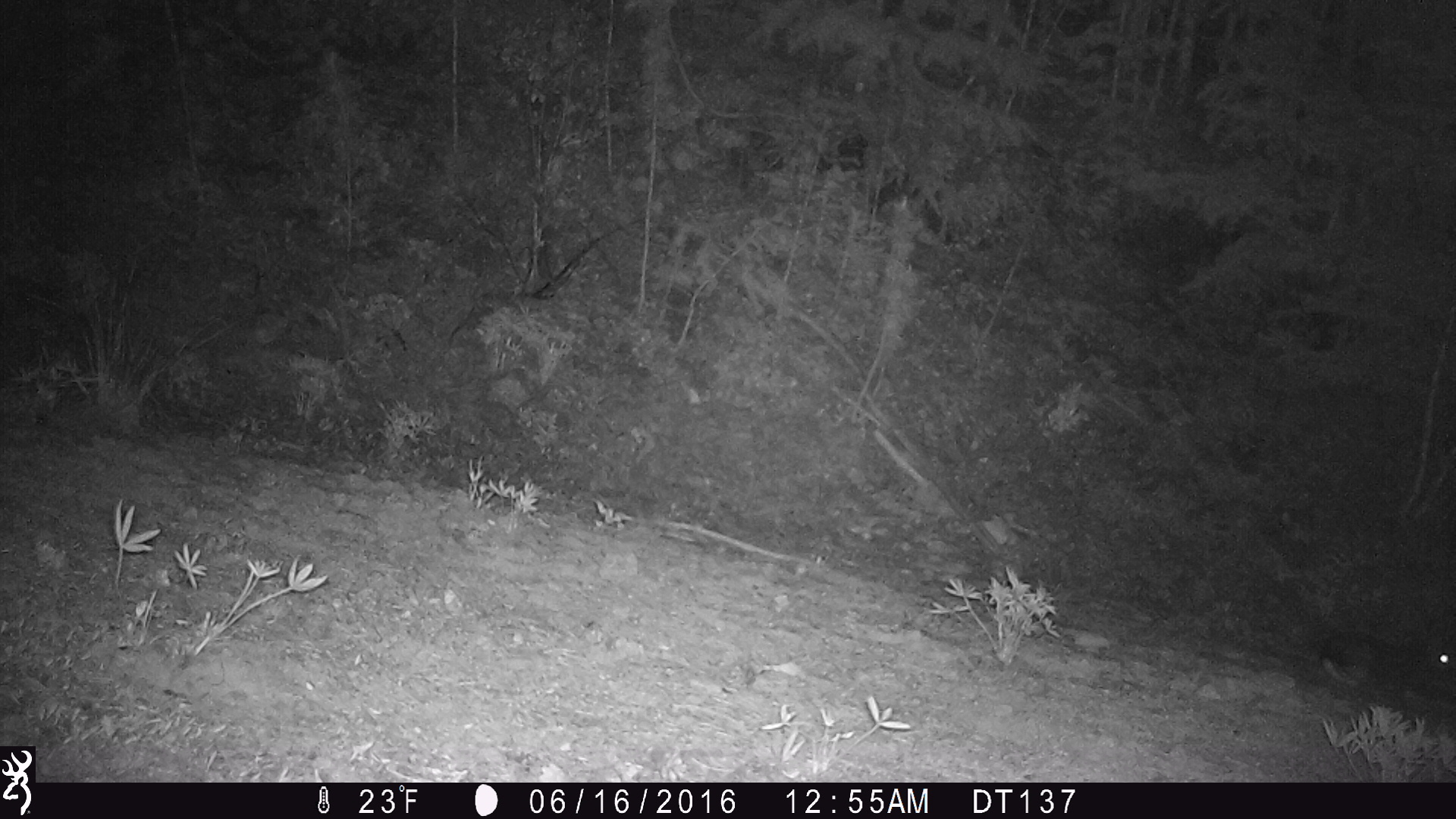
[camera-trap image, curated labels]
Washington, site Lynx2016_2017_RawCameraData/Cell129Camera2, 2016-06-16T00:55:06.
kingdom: Animalia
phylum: Chordata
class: Mammalia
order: Lagomorpha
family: Leporidae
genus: Lepus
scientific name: Lepus americanus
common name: snowshoe hare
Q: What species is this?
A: Lepus americanus (snowshoe hare).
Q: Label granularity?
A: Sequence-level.